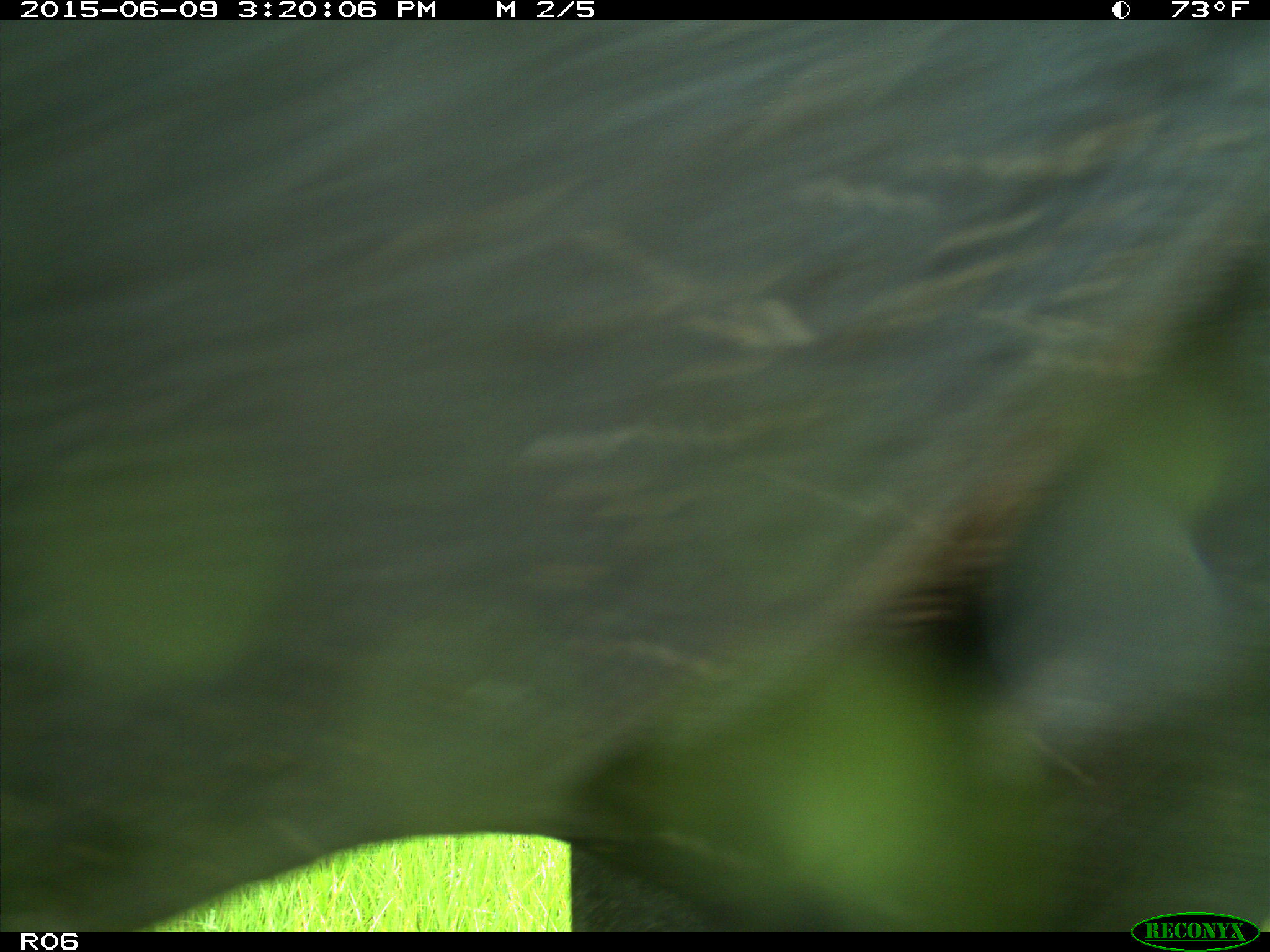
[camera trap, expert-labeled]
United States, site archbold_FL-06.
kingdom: Animalia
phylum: Chordata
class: Mammalia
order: Artiodactyla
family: Bovidae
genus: Bos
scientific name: Bos taurus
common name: domestic cow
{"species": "Bos taurus (domestic cow)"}